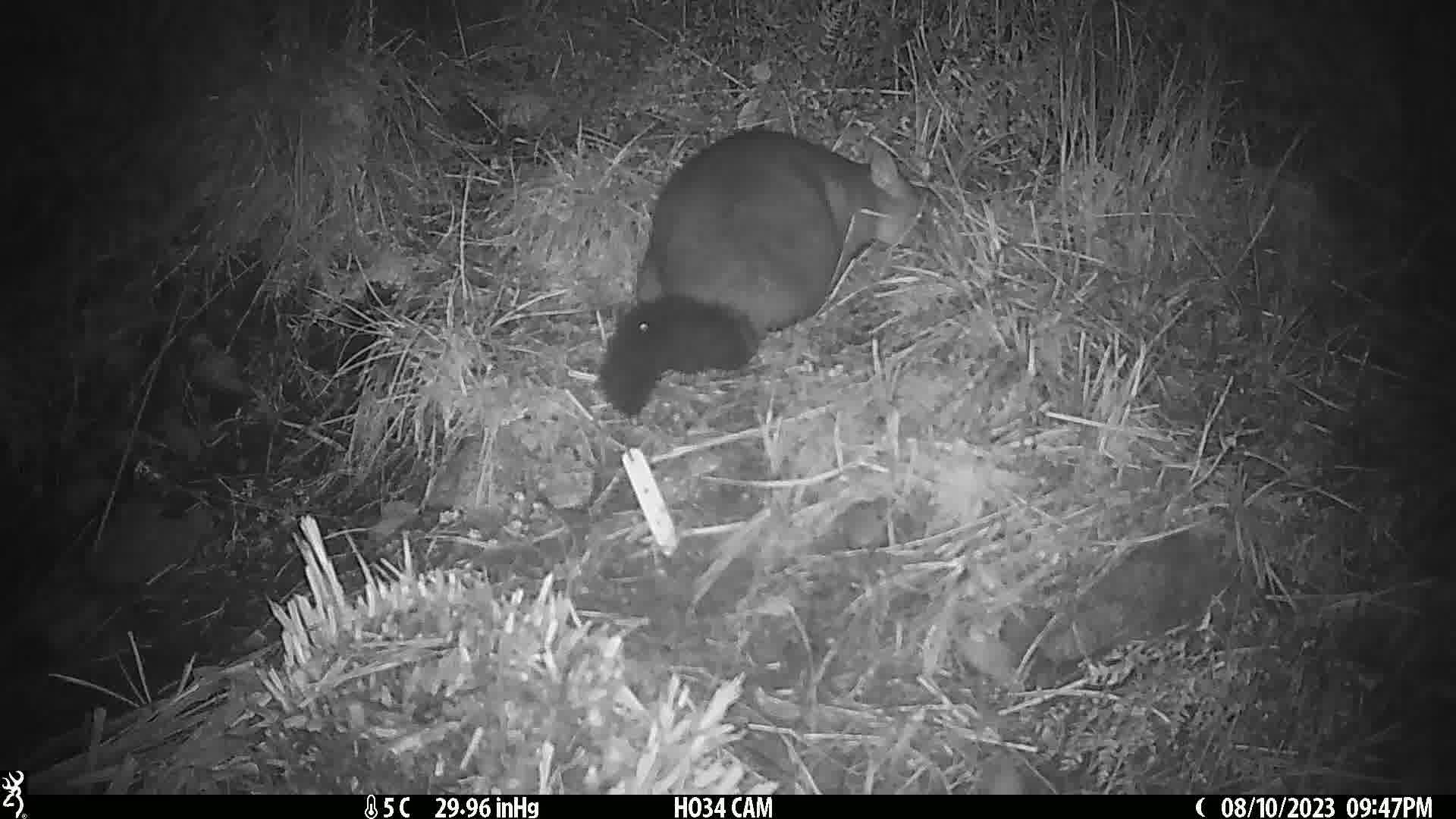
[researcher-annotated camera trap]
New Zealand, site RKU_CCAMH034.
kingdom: Animalia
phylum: Chordata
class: Mammalia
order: Diprotodontia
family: Phalangeridae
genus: Trichosurus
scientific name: Trichosurus vulpecula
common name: common brushtail possum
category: possum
Possum (common brushtail possum) (Trichosurus vulpecula).